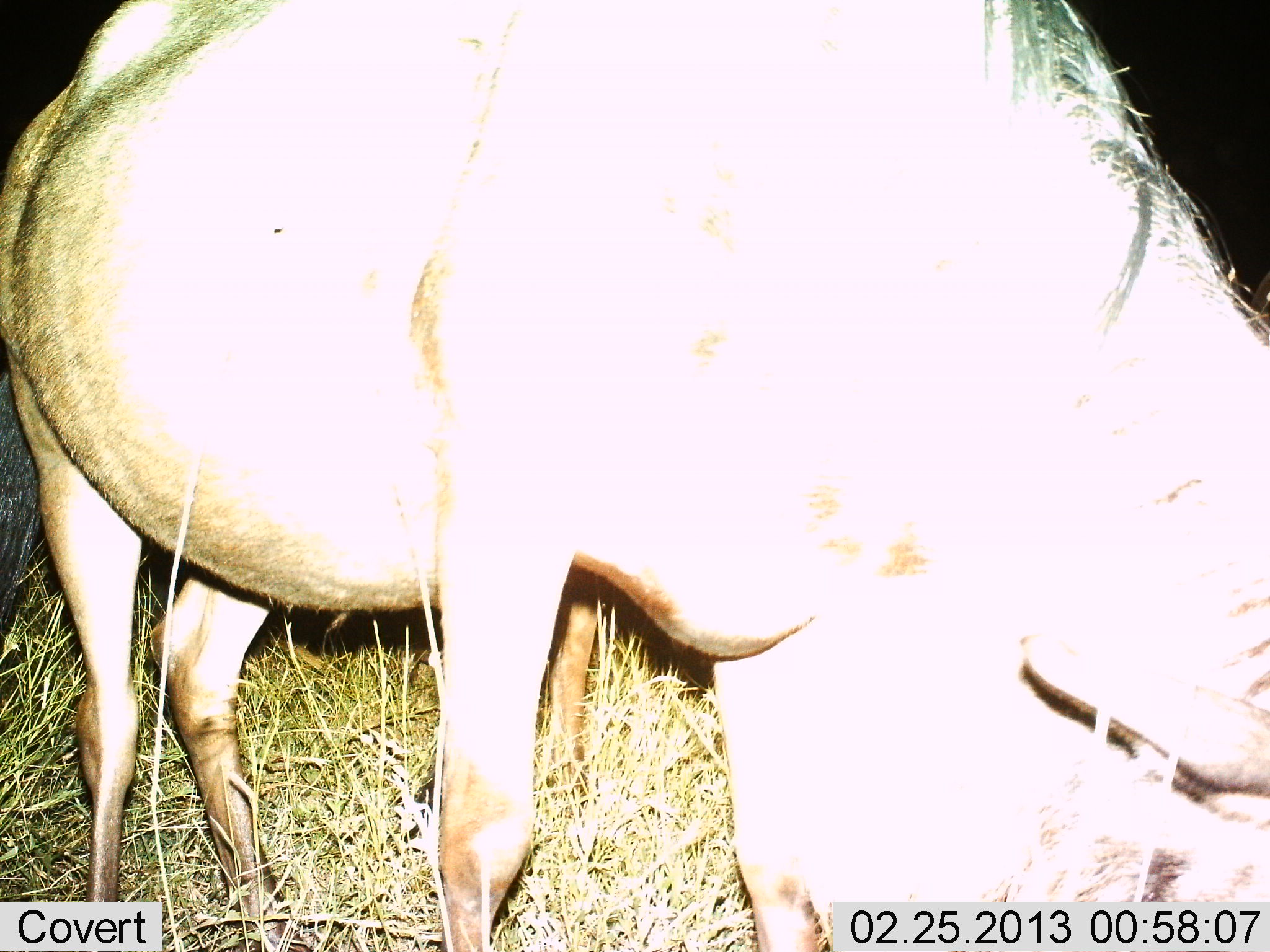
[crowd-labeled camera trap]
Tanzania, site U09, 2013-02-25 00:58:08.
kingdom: Animalia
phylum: Chordata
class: Mammalia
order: Artiodactyla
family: Bovidae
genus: Connochaetes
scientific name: Connochaetes taurinus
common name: blue wildebeest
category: wildebeest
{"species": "wildebeest (blue wildebeest) (Connochaetes taurinus)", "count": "1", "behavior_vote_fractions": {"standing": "50%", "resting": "0%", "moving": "0%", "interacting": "10%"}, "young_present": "0%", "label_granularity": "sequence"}